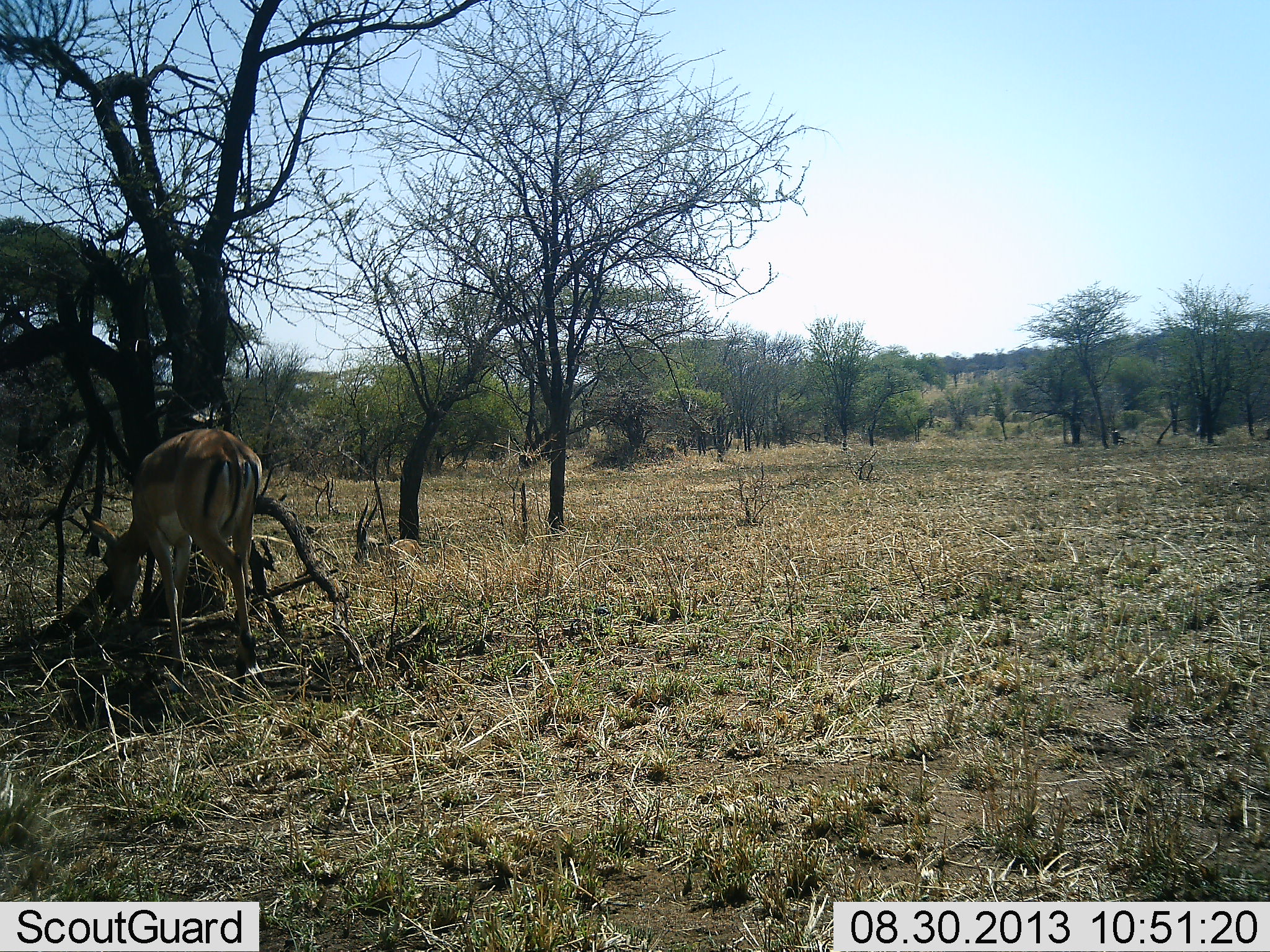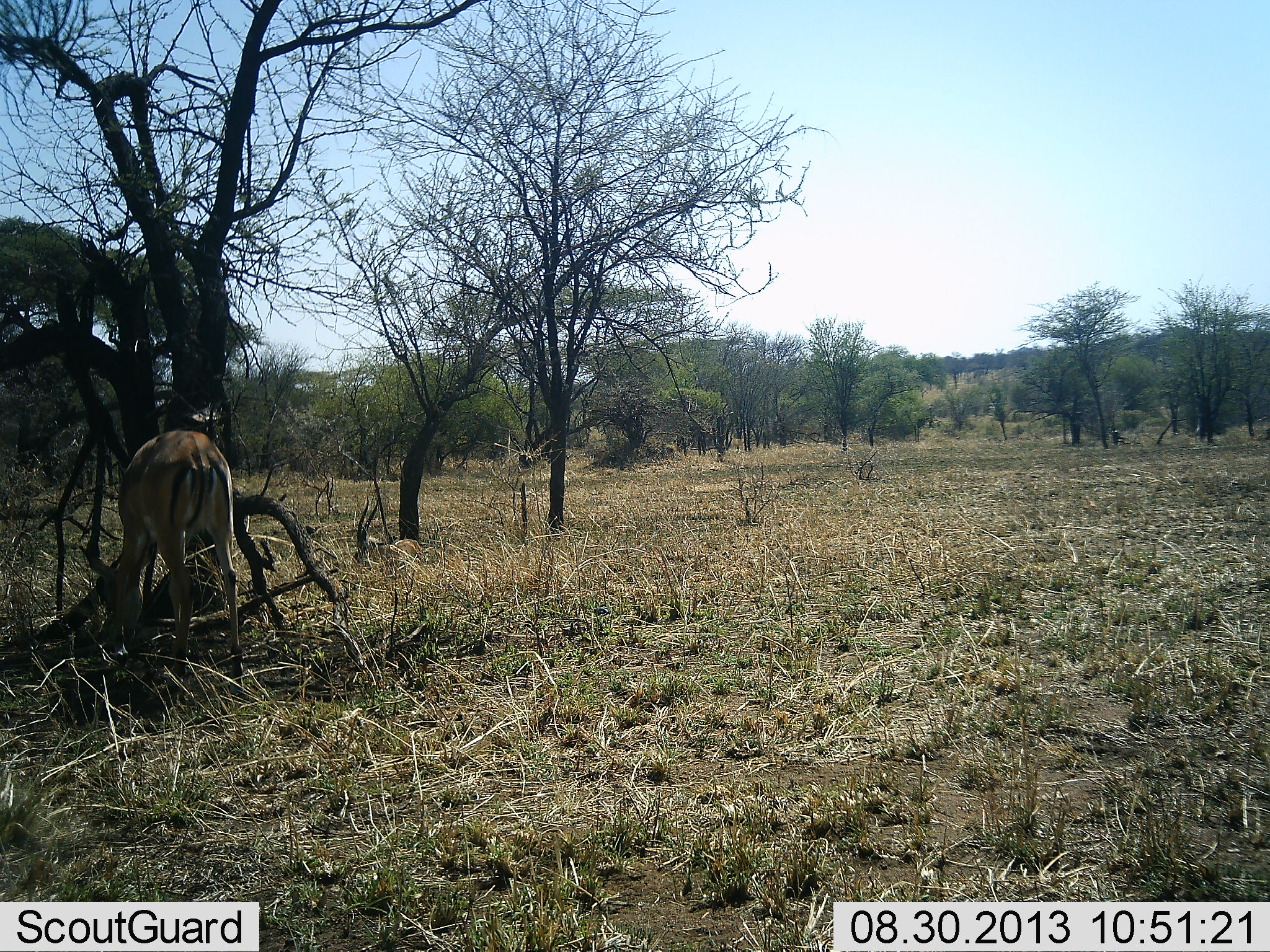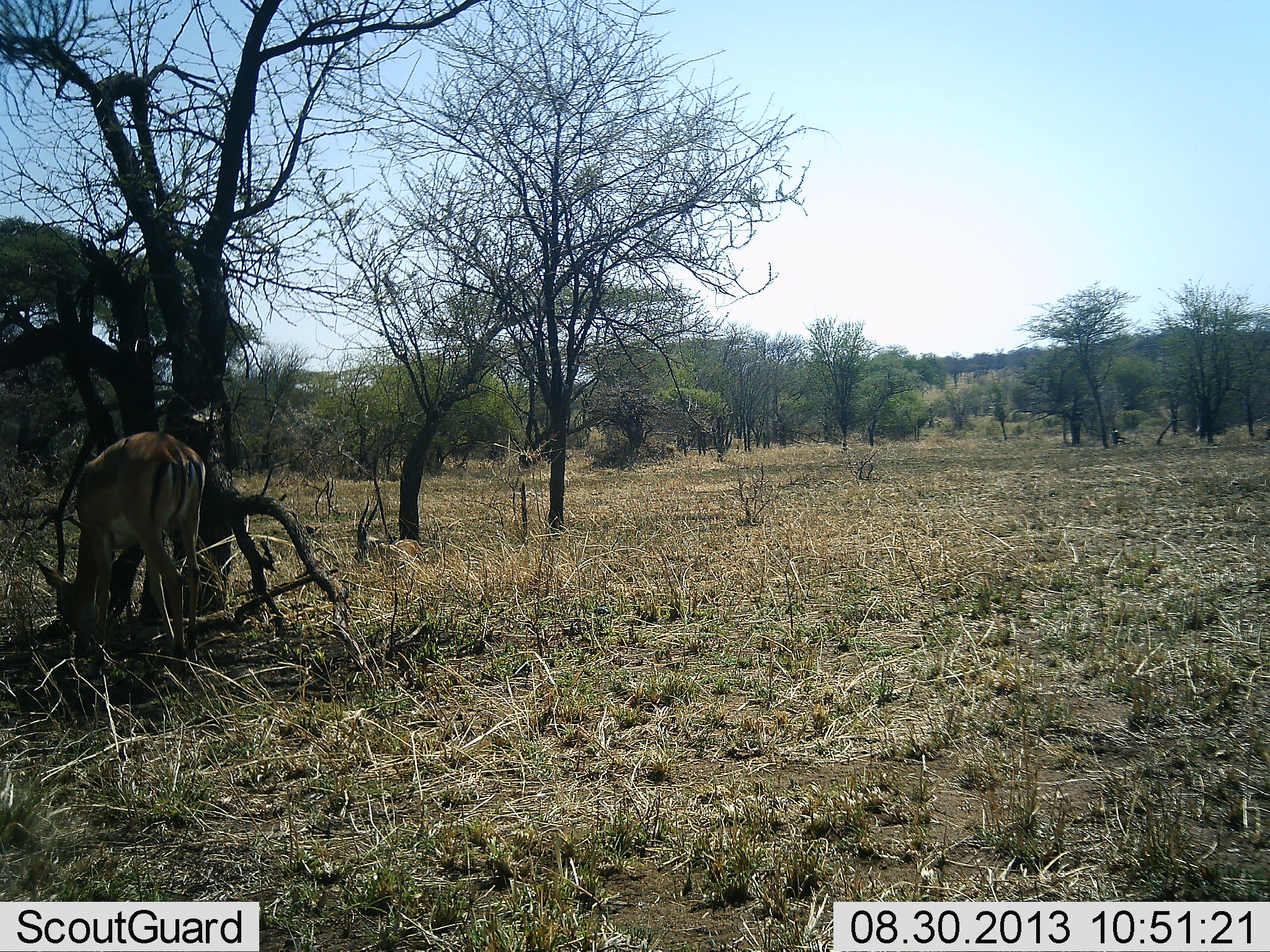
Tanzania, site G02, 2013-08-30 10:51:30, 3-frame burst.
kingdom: Animalia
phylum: Chordata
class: Mammalia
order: Artiodactyla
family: Bovidae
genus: Aepyceros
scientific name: Aepyceros melampus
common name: impala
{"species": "impala (Aepyceros melampus)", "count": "1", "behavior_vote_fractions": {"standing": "33%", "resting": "8%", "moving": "0%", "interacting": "0%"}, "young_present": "0%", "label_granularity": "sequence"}